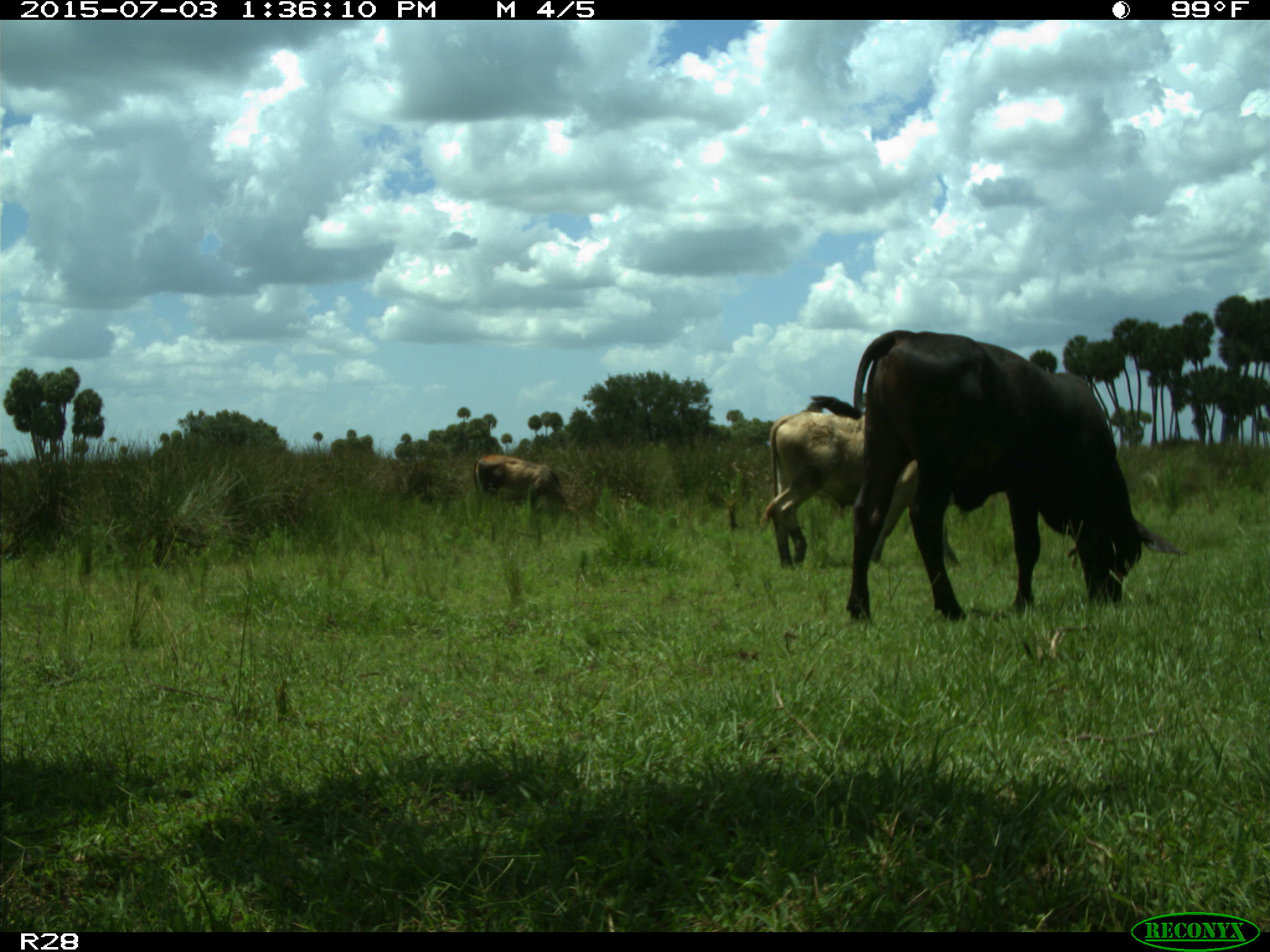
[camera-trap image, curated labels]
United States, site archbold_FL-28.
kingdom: Animalia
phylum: Chordata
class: Mammalia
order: Artiodactyla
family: Bovidae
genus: Bos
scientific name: Bos taurus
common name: domestic cow